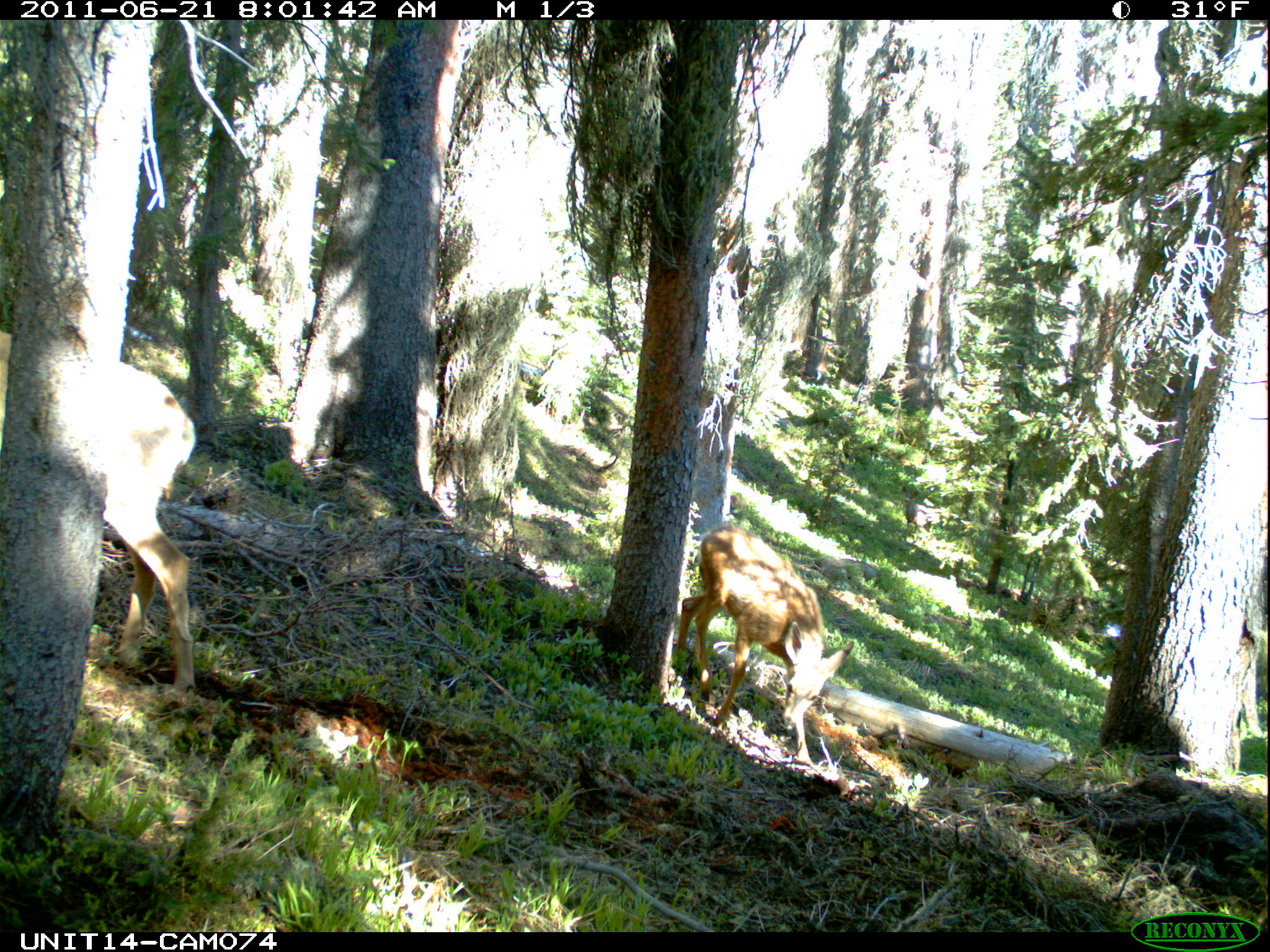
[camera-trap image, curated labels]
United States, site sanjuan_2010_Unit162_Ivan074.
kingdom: Animalia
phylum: Chordata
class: Mammalia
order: Artiodactyla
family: Cervidae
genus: Odocoileus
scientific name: Odocoileus hemionus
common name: mule deer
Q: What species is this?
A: Odocoileus hemionus (mule deer).